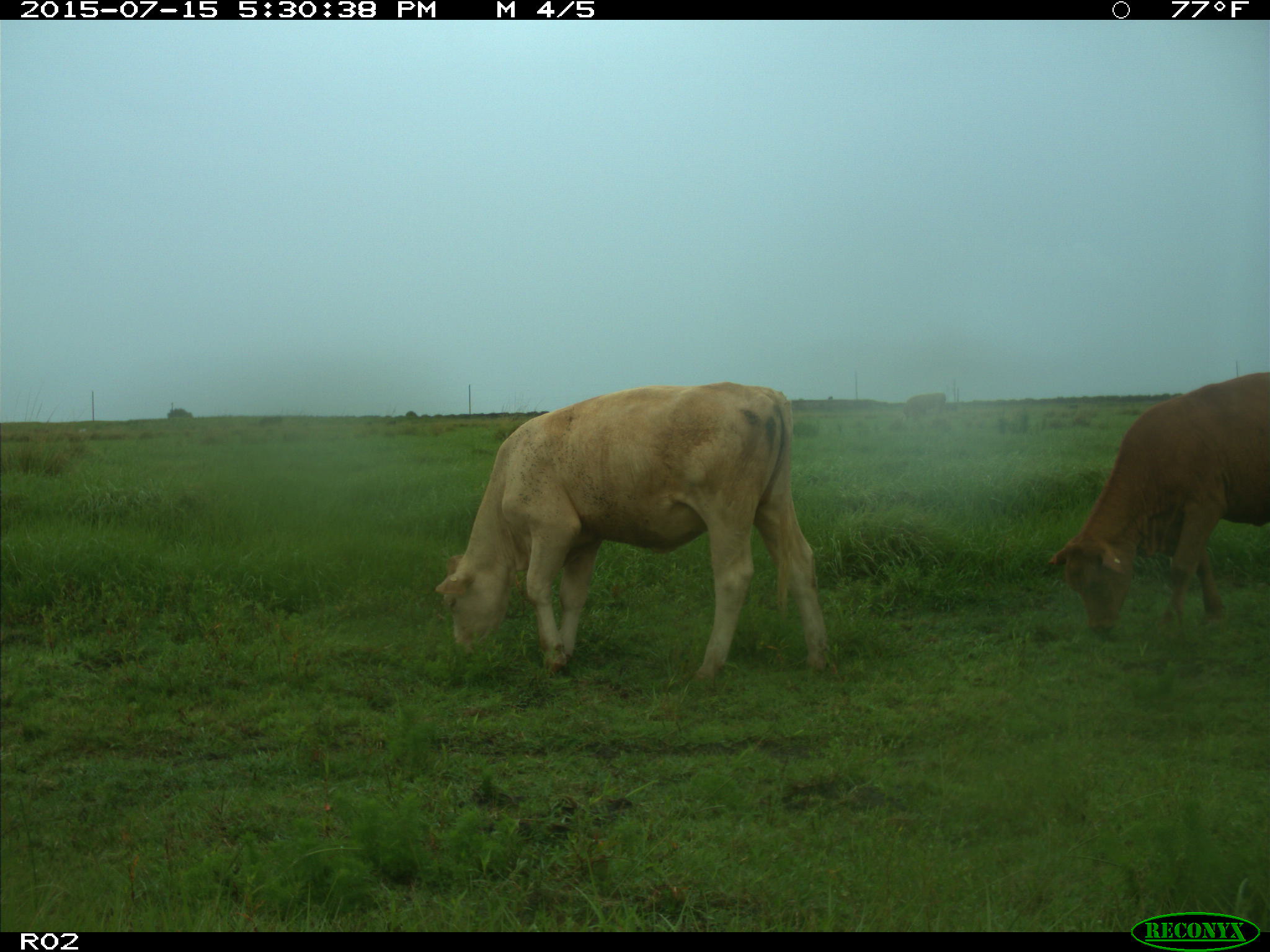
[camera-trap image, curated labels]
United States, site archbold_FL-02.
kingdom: Animalia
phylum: Chordata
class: Mammalia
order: Artiodactyla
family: Bovidae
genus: Bos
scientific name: Bos taurus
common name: domestic cow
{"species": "Bos taurus (domestic cow)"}